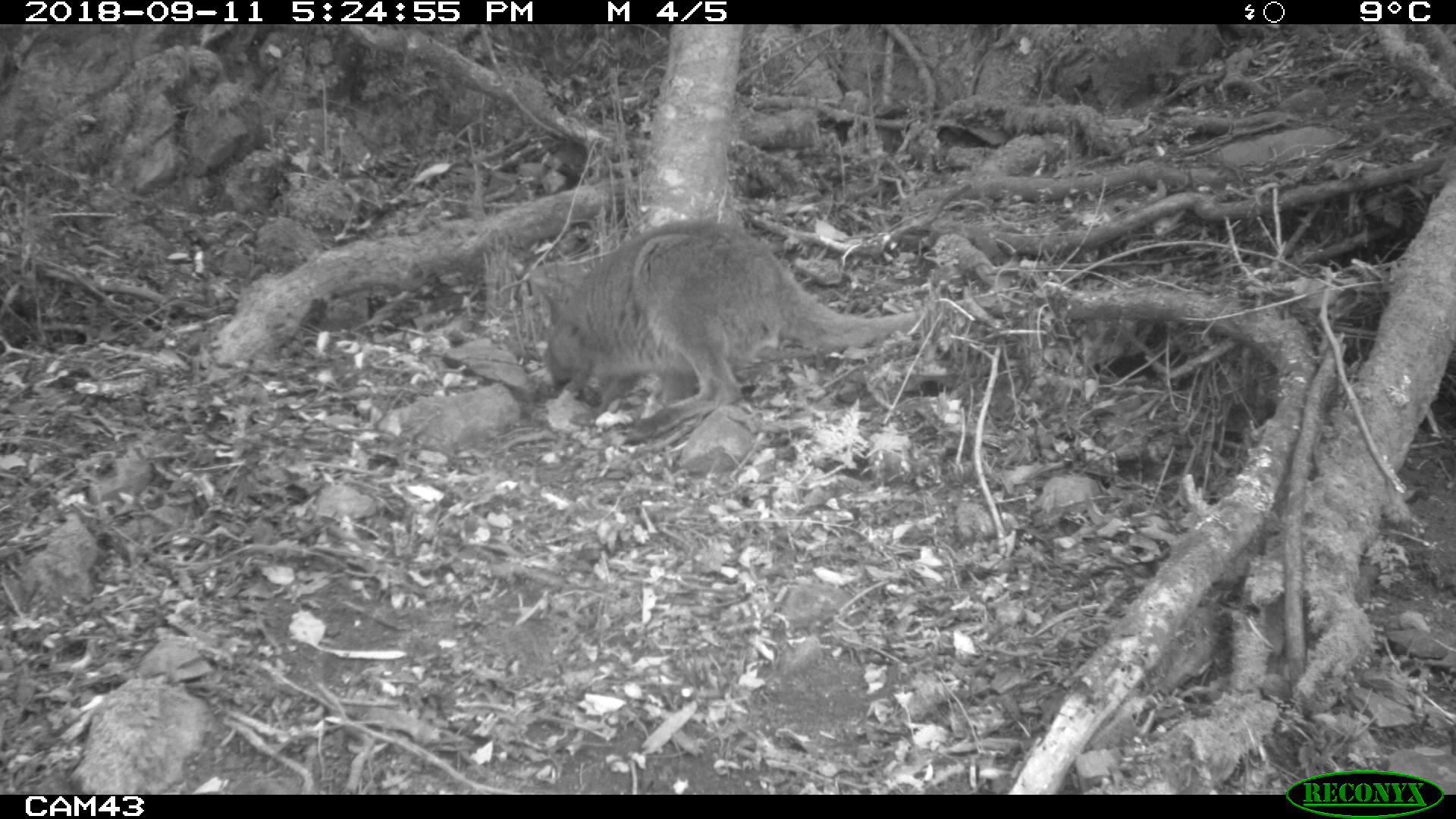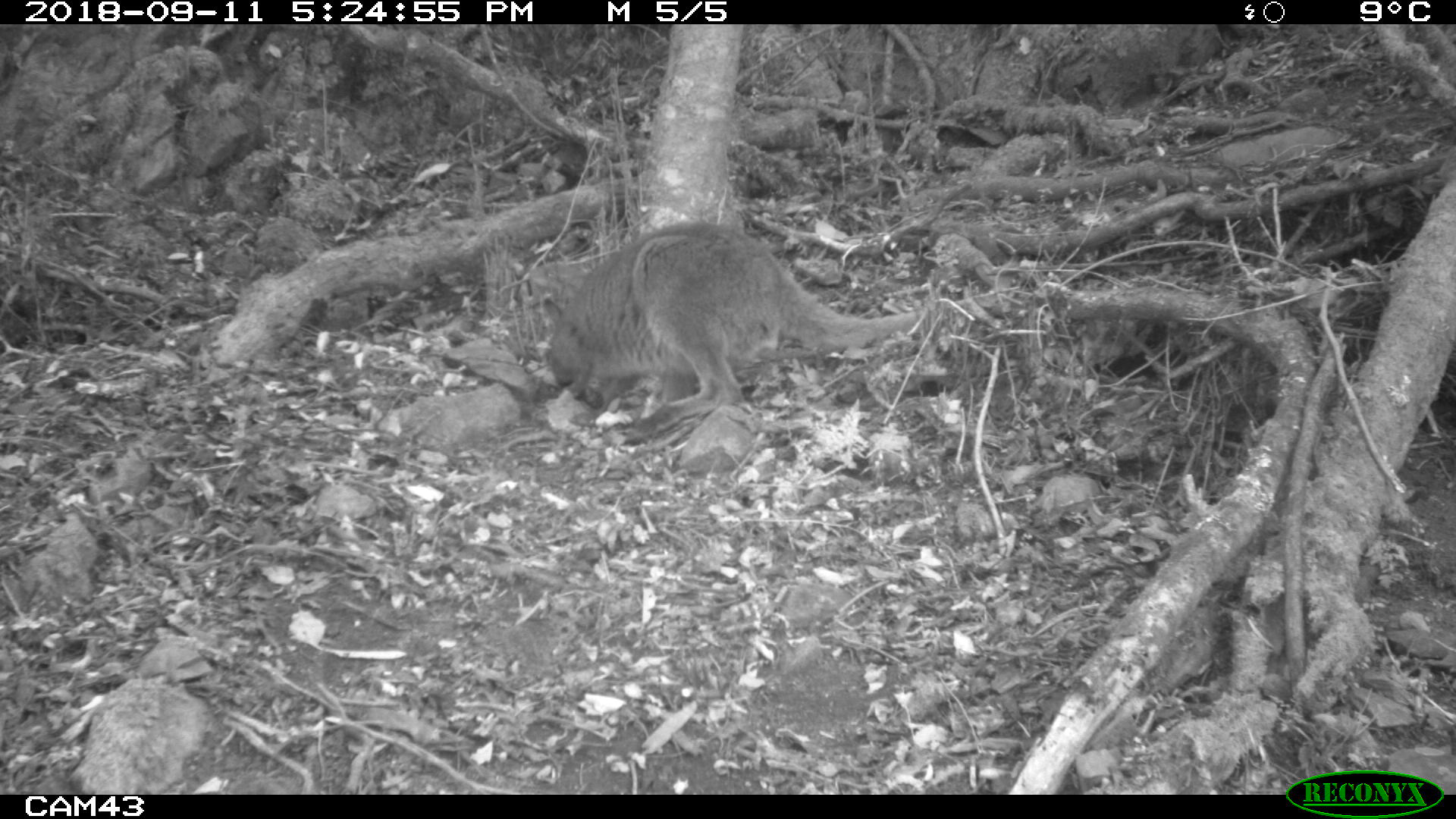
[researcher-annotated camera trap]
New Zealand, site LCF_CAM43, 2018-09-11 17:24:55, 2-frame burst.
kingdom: Animalia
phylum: Chordata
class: Mammalia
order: Diprotodontia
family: Macropodidae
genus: Notamacropus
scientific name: Notamacropus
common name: wallaby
Wallaby (Notamacropus).